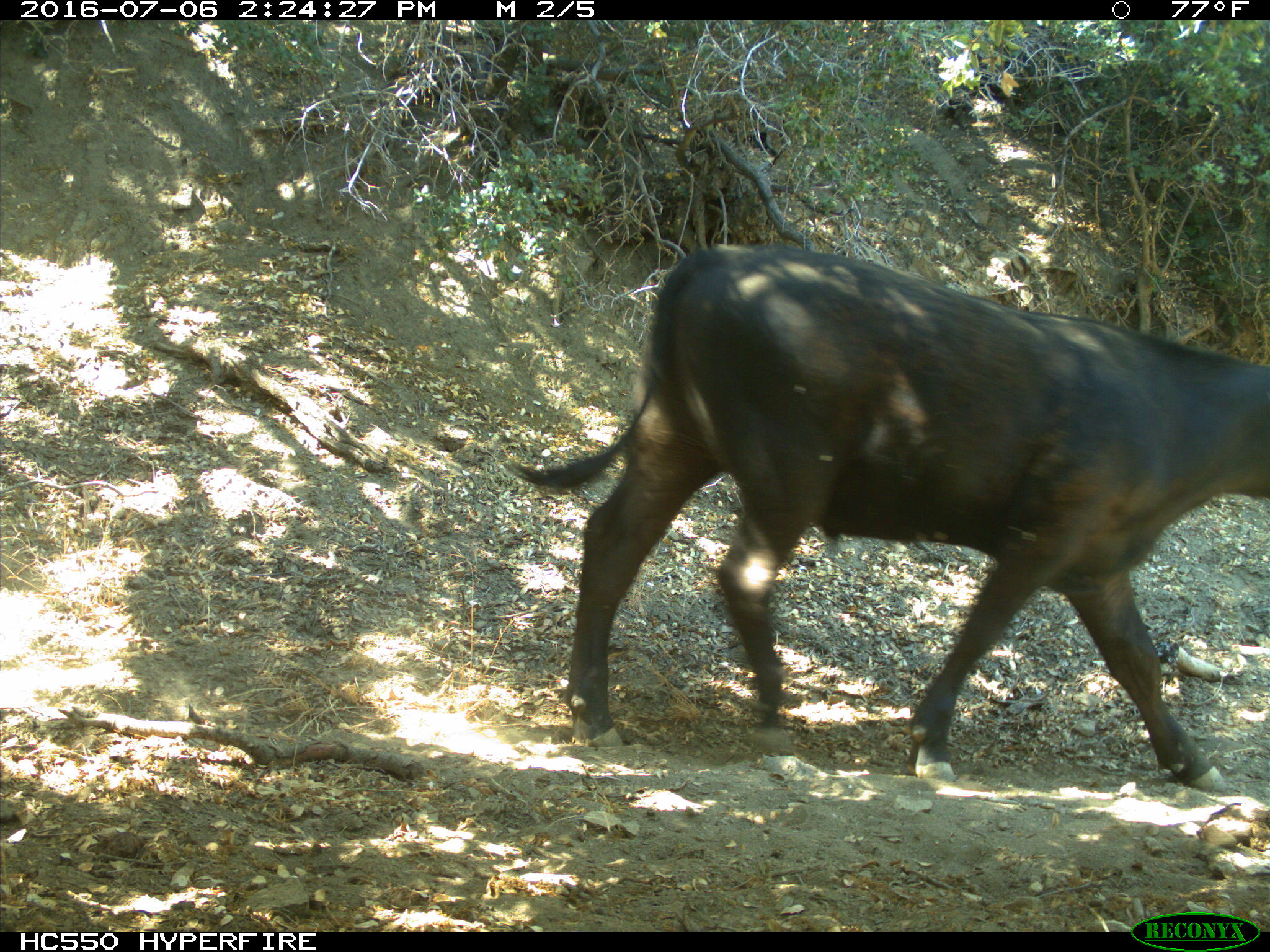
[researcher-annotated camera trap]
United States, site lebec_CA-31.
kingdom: Animalia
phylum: Chordata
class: Mammalia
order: Artiodactyla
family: Bovidae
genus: Bos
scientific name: Bos taurus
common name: domestic cow